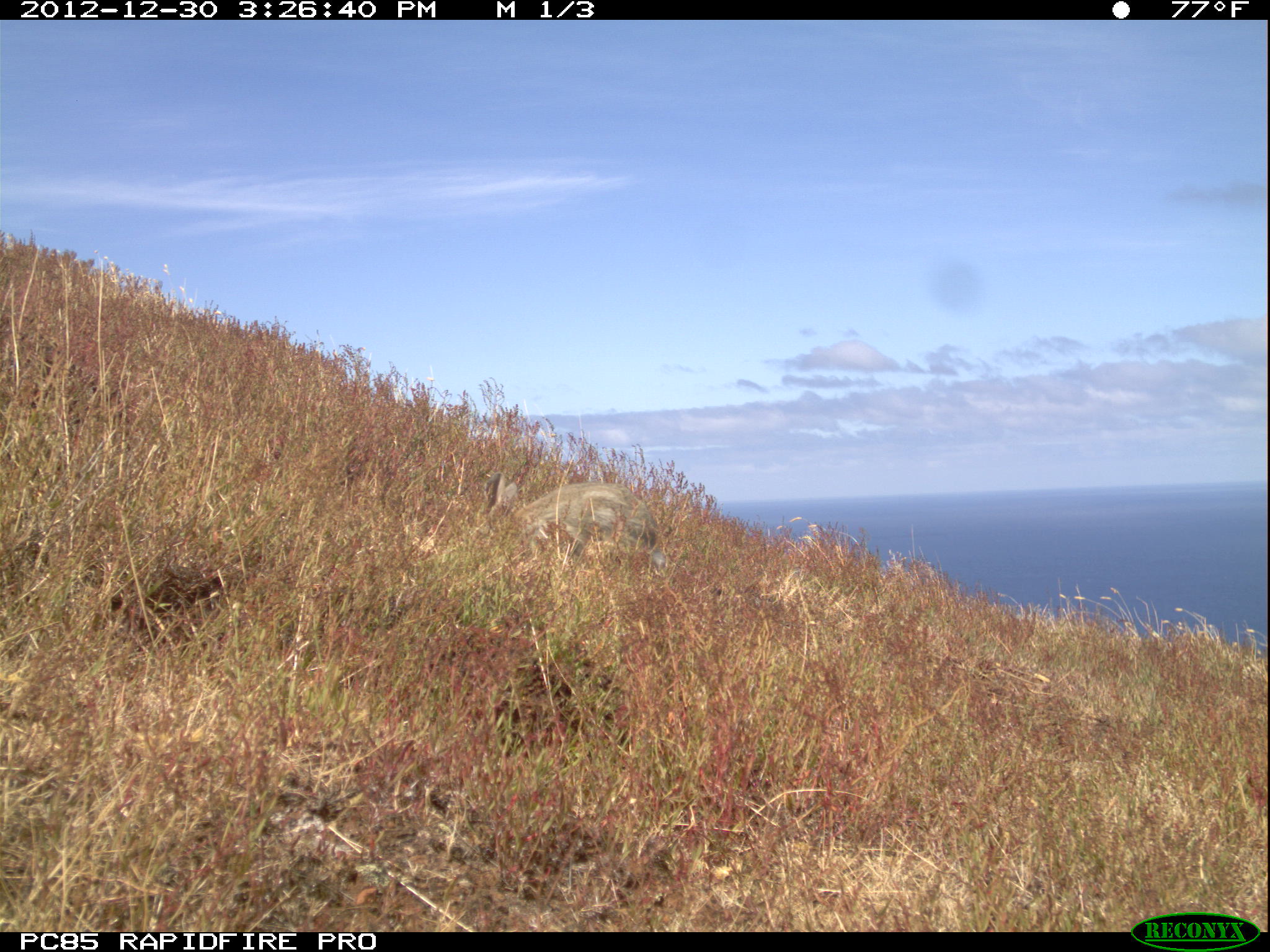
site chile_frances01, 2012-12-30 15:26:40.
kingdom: Animalia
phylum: Chordata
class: Mammalia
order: Lagomorpha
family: Leporidae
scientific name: Leporidae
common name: rabbits and hares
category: rabbit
Rabbit (rabbits and hares) (Leporidae).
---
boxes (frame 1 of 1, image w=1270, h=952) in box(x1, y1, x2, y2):
rabbit: box(481, 470, 667, 578)